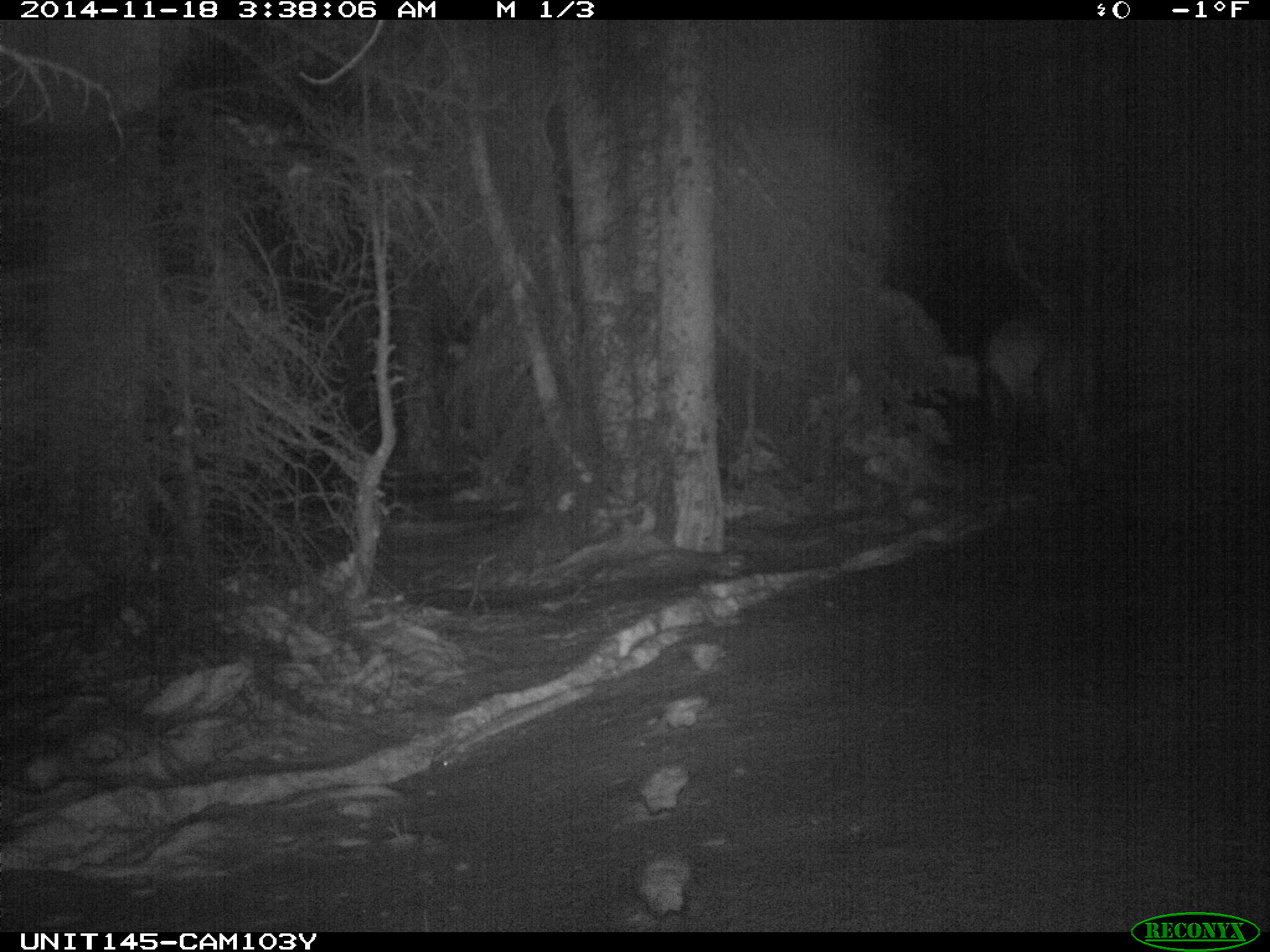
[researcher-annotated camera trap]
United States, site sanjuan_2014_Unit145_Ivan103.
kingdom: Animalia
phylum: Chordata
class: Mammalia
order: Artiodactyla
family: Cervidae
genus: Cervus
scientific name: Cervus elaphus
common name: red deer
Cervus elaphus (red deer).